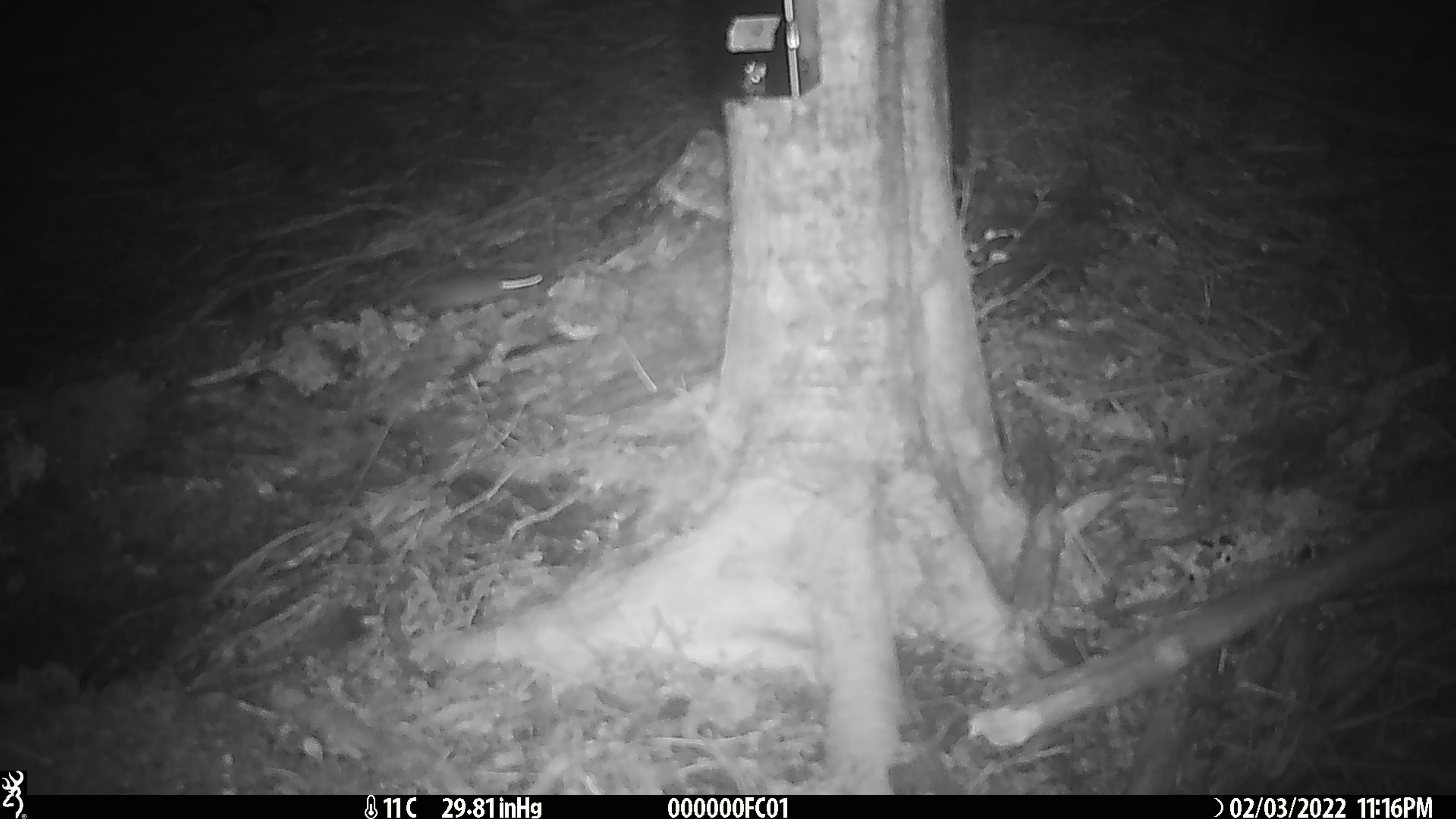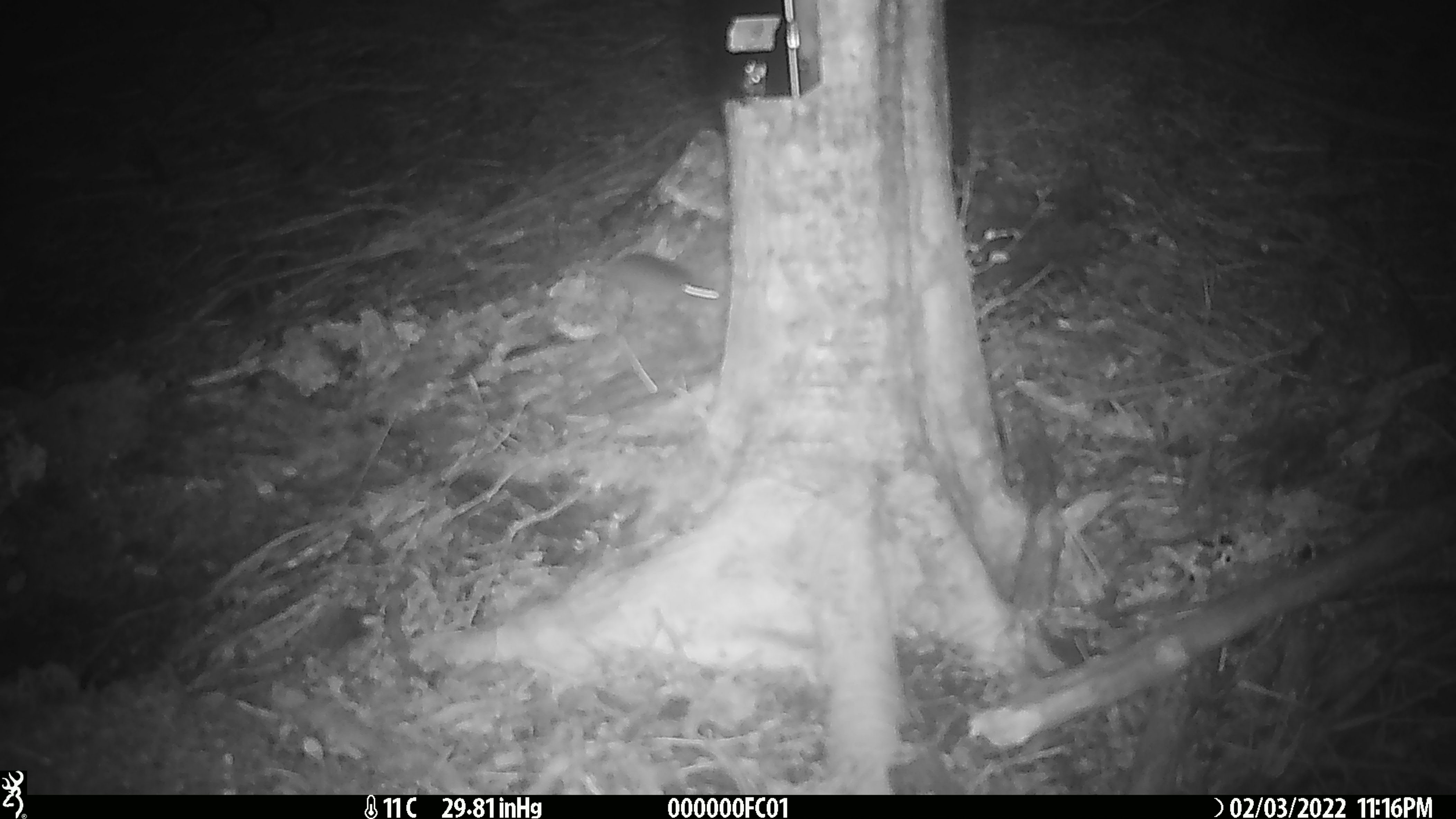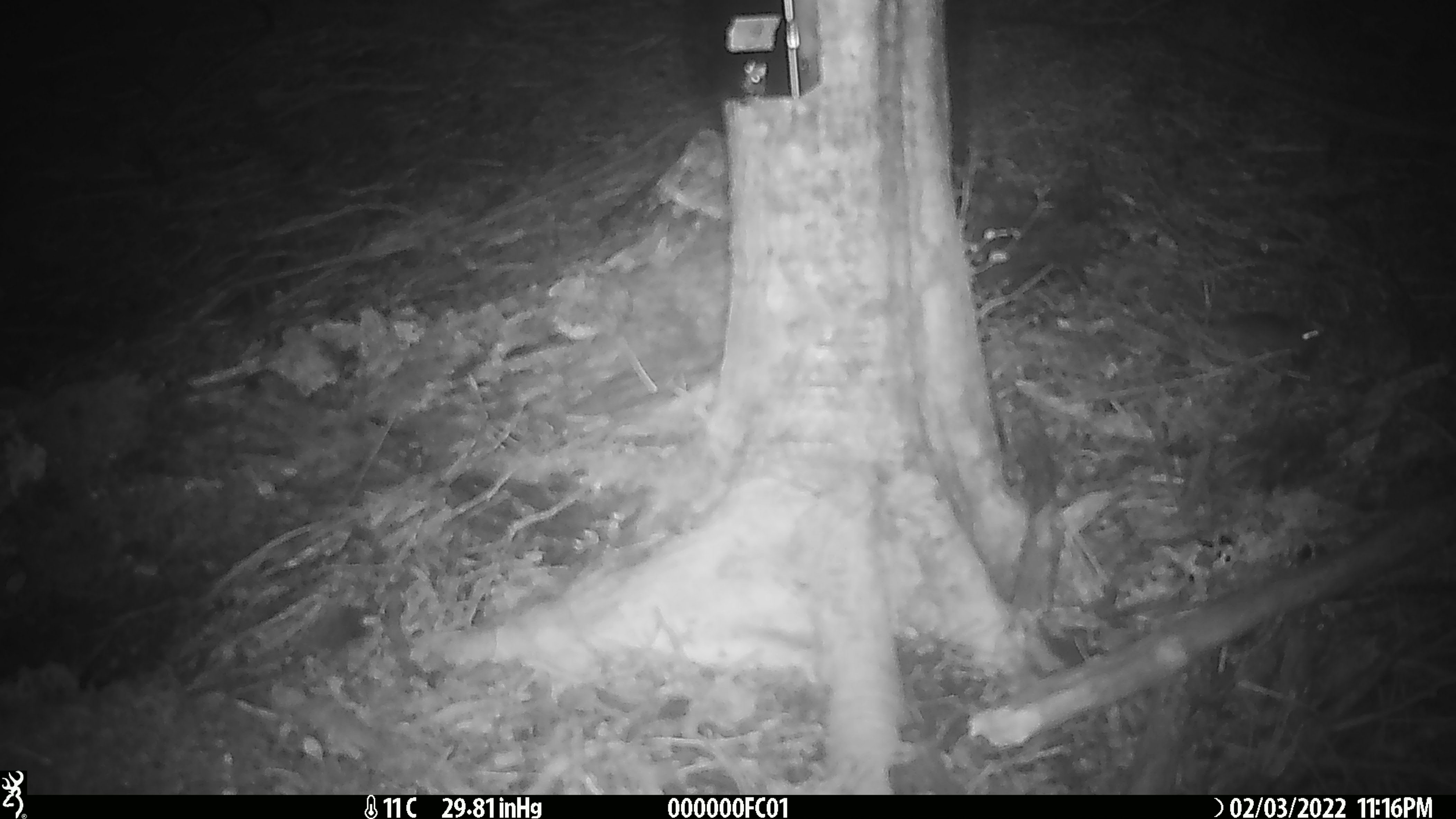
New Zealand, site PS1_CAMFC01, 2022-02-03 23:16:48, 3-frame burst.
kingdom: Animalia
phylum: Chordata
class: Mammalia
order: Rodentia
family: Muridae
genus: Mus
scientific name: Mus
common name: mouse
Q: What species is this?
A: Mouse (Mus).